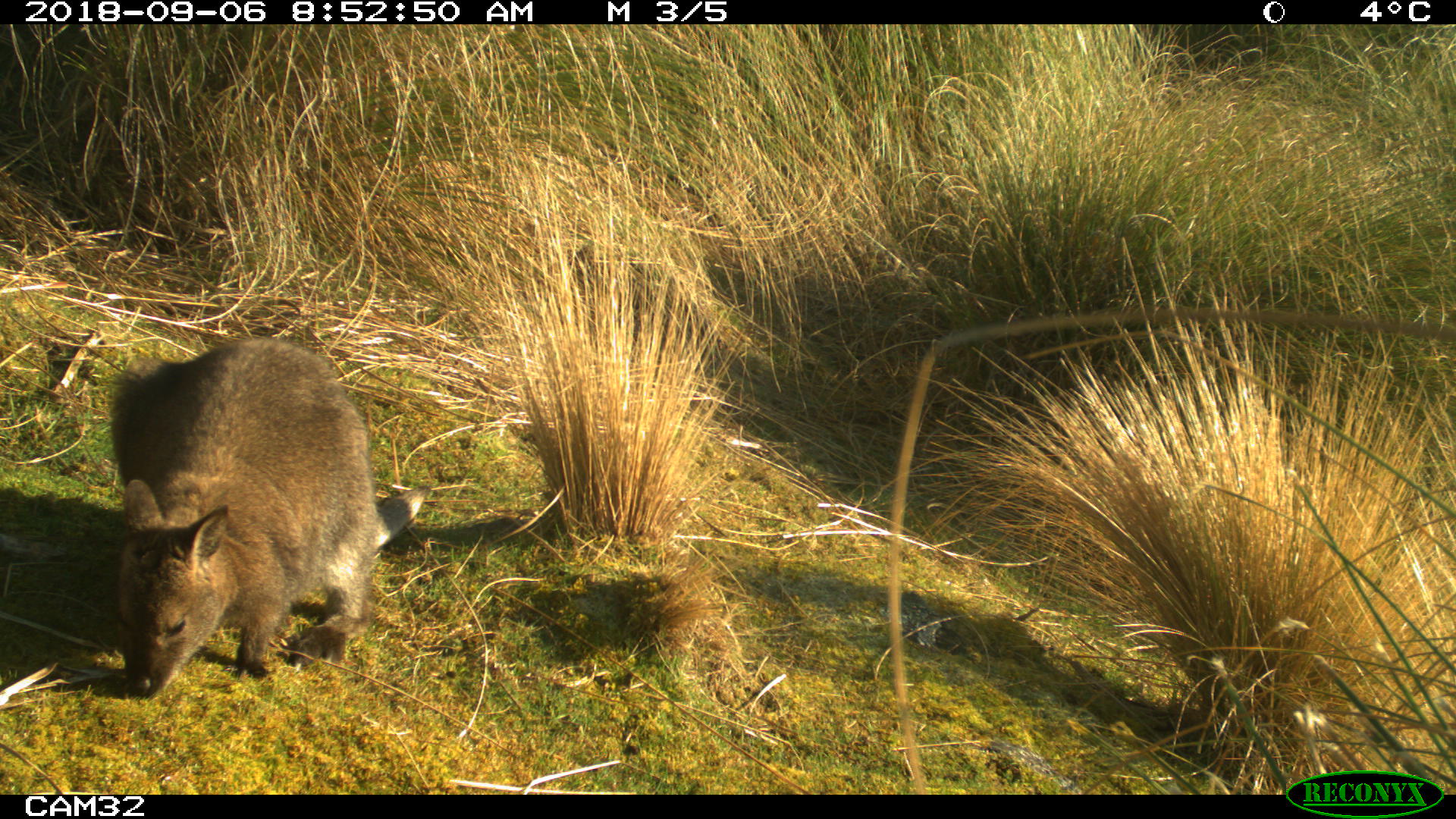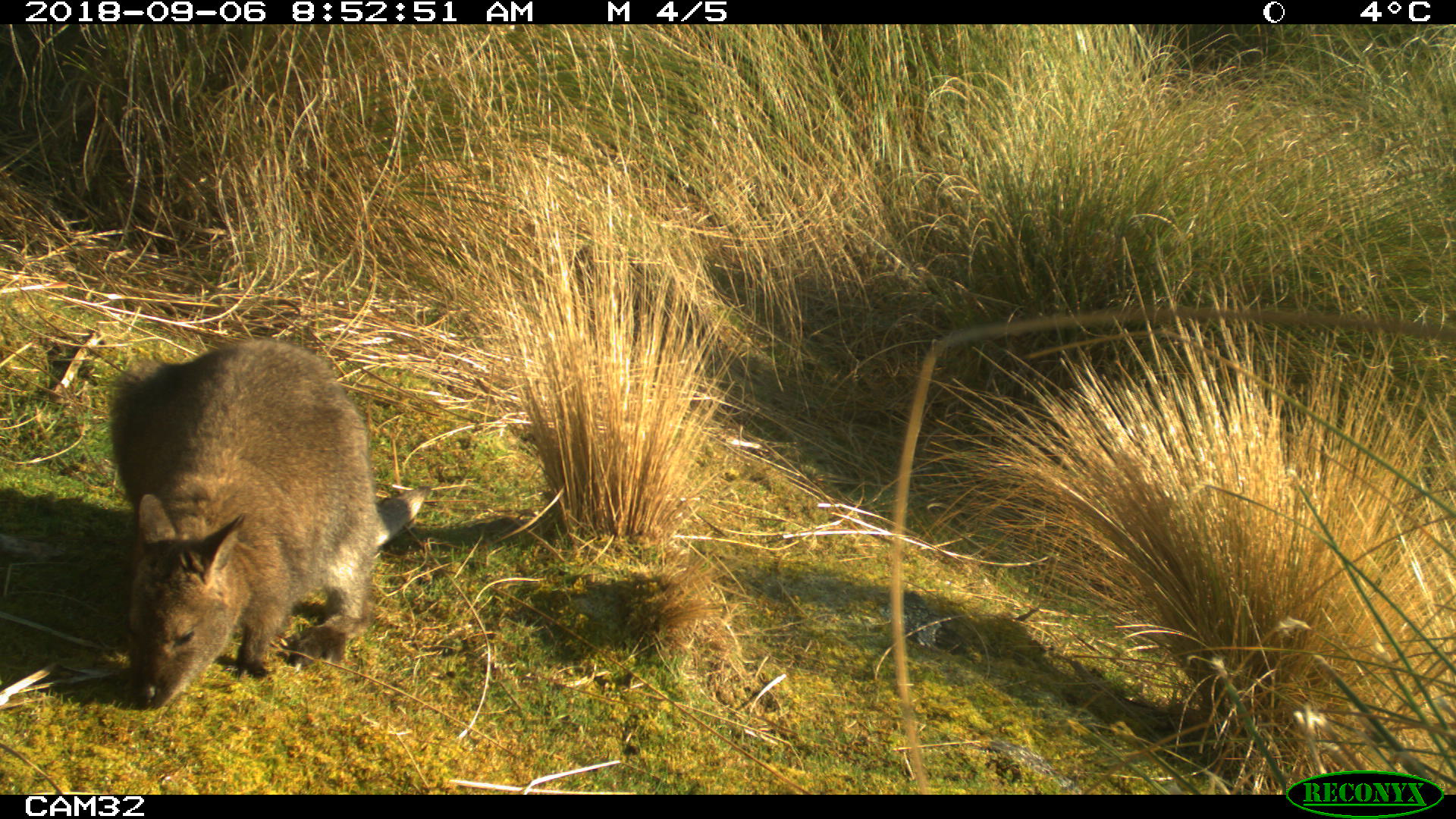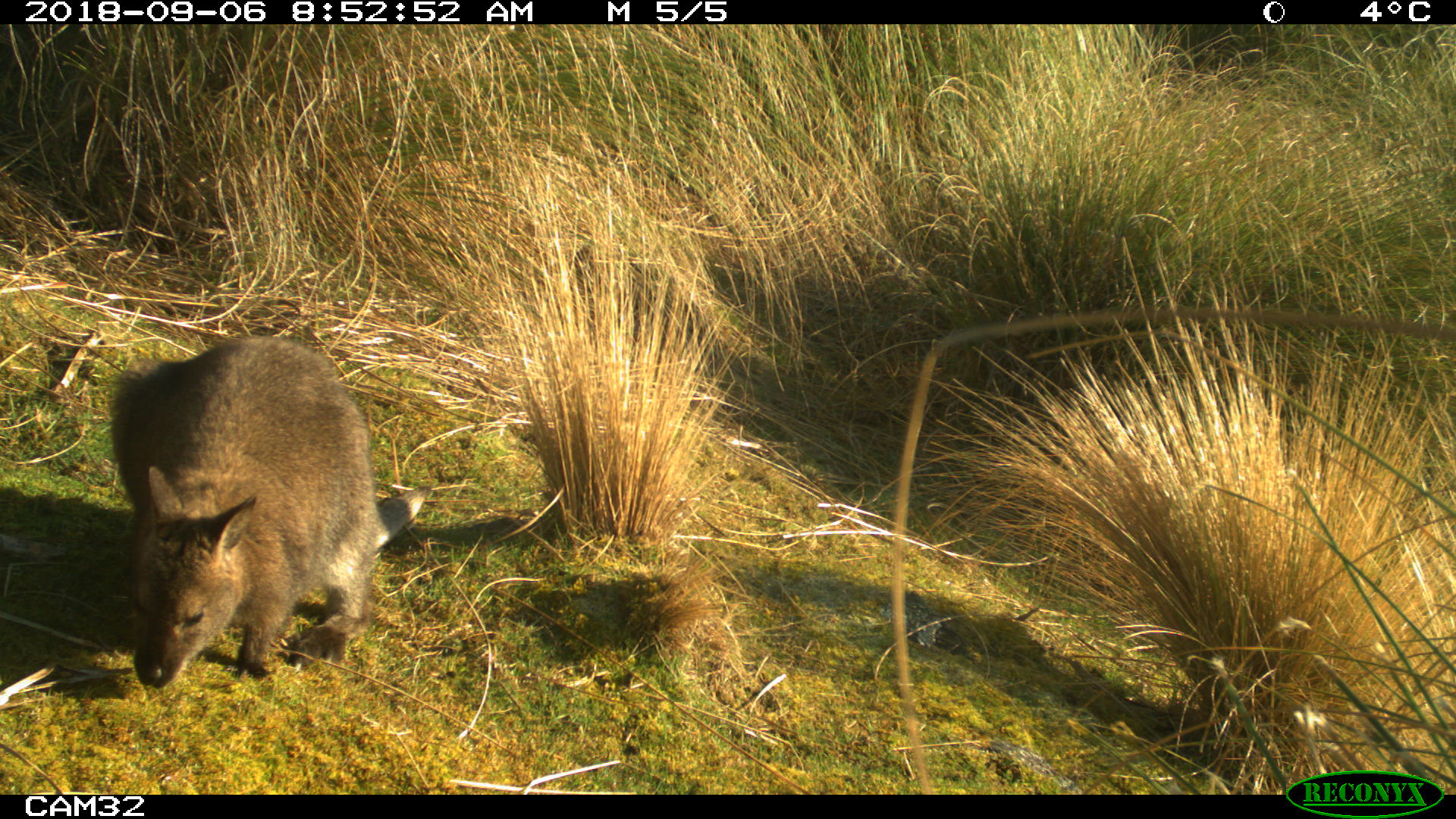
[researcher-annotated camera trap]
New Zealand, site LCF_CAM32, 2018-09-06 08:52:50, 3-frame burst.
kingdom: Animalia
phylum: Chordata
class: Mammalia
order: Diprotodontia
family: Macropodidae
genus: Notamacropus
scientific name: Notamacropus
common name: wallaby